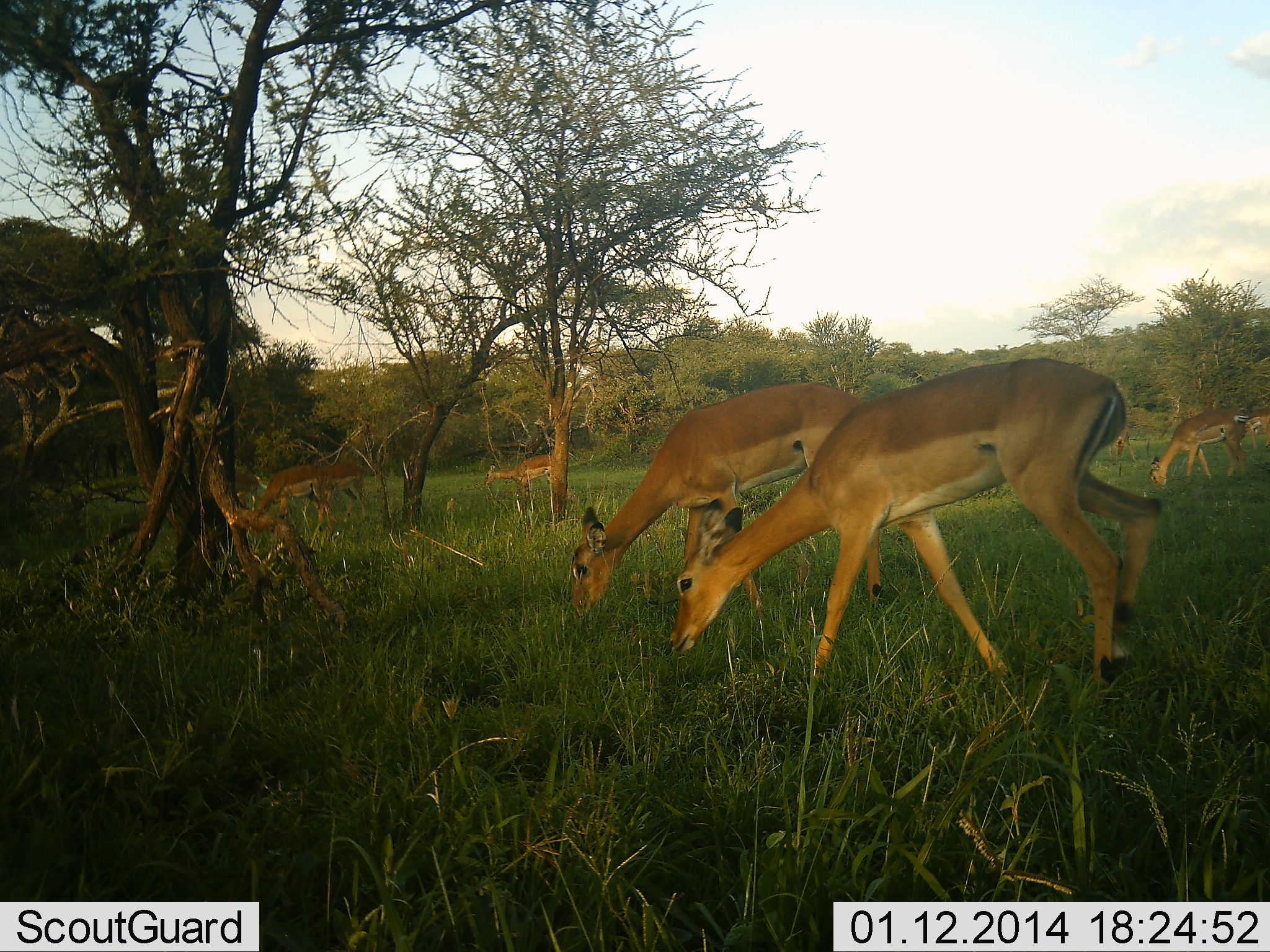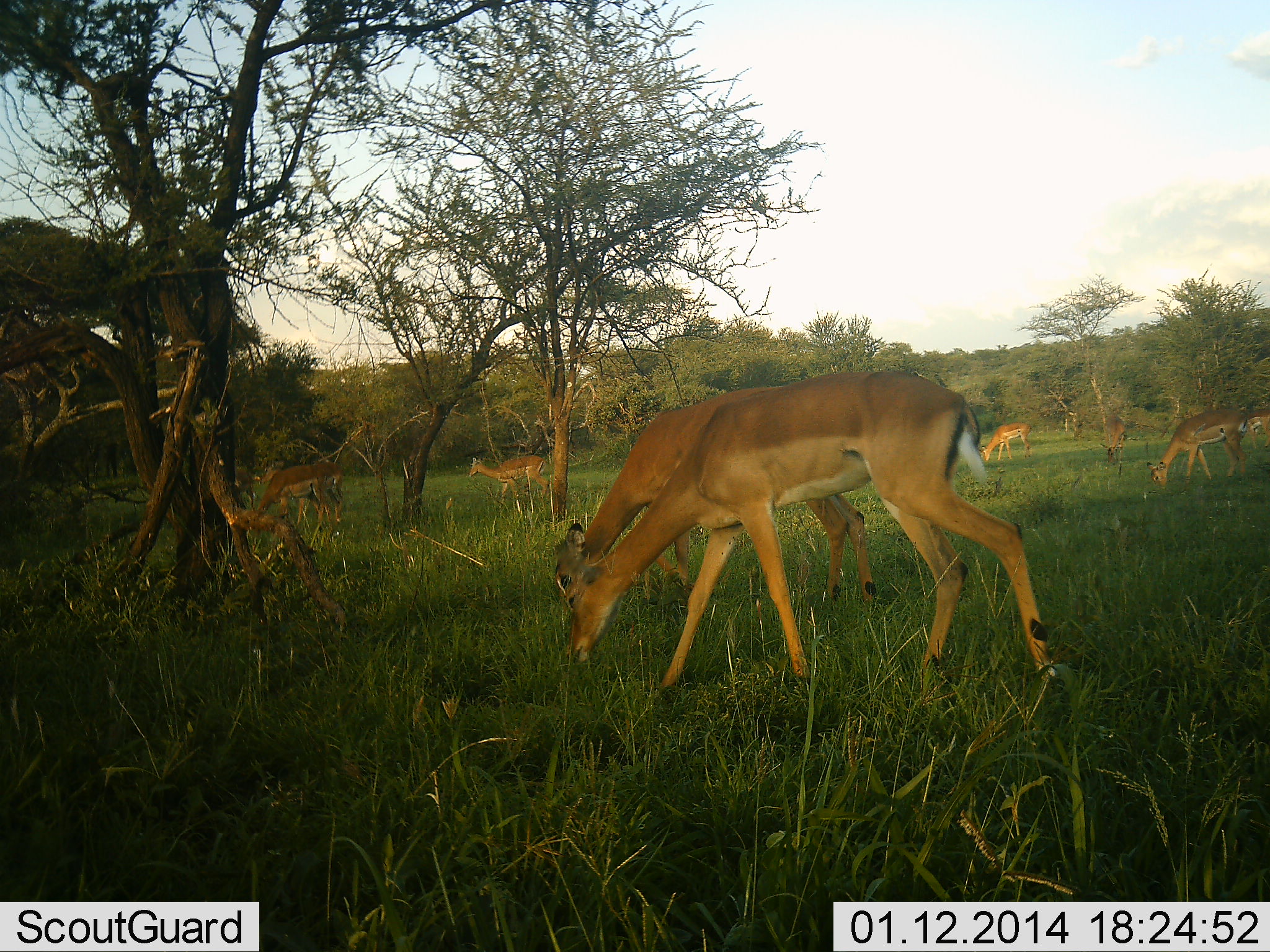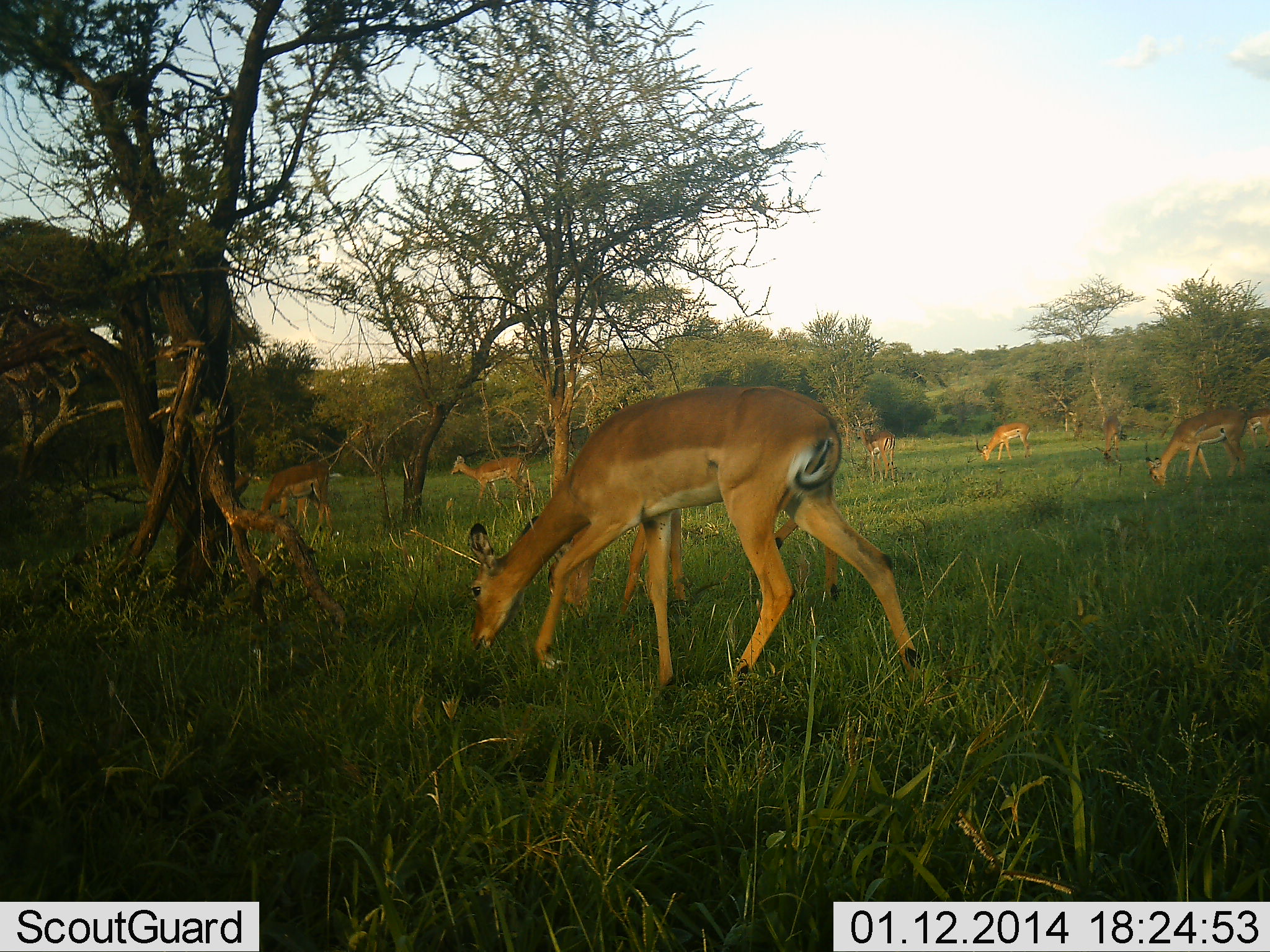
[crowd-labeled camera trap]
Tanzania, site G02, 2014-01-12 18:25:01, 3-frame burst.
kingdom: Animalia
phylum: Chordata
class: Mammalia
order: Artiodactyla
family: Bovidae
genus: Aepyceros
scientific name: Aepyceros melampus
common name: impala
Impala (Aepyceros melampus), count 9. Behavior (volunteer vote fractions): standing 20%, resting 0%, moving 70%, interacting 0%. Young present (vote fraction): 0%. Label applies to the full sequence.